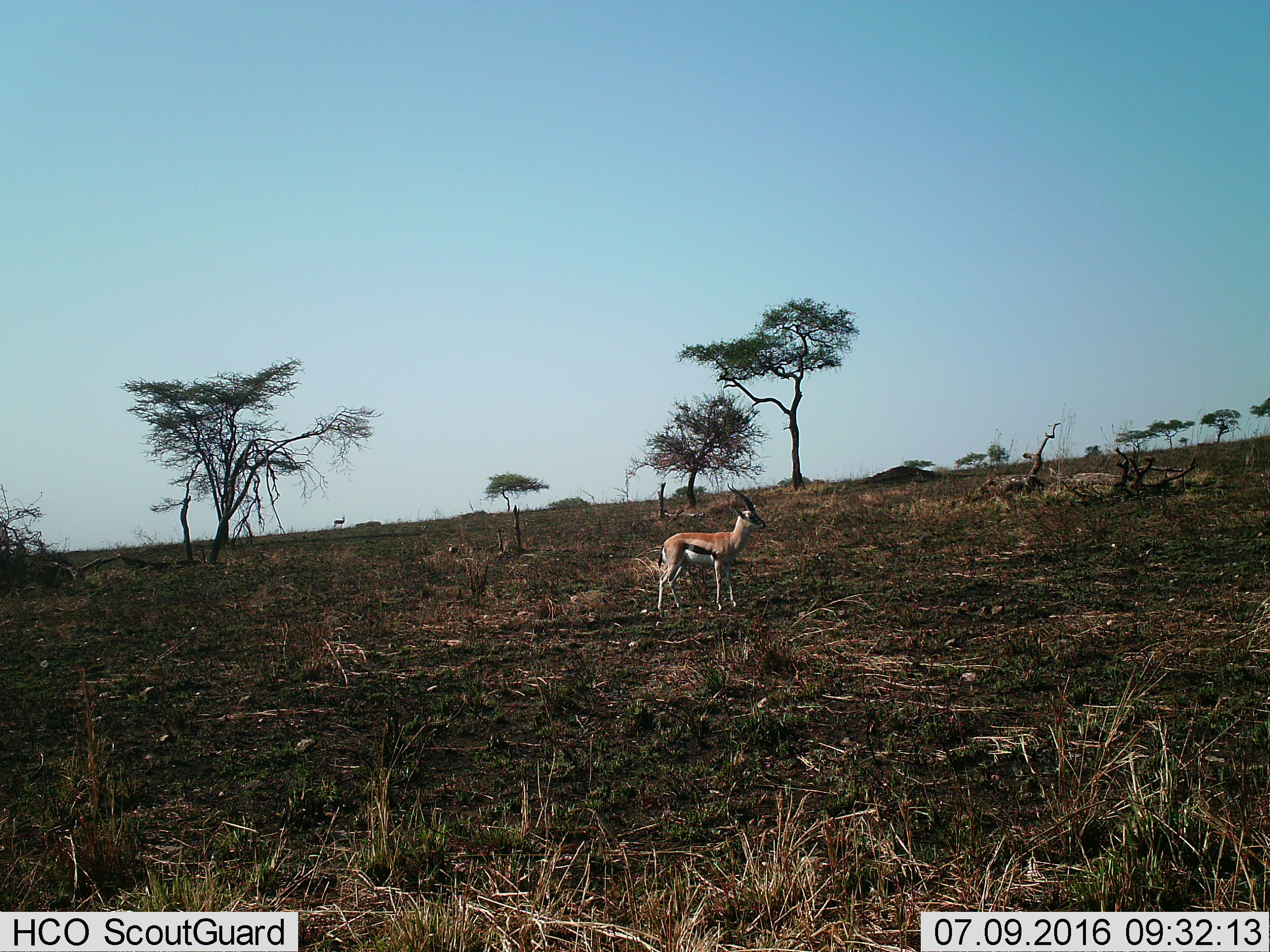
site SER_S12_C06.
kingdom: Animalia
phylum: Chordata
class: Mammalia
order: Artiodactyla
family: Bovidae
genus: Eudorcas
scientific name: Eudorcas thomsonii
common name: thomson's gazelle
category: gazellethomsons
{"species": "gazellethomsons (thomson's gazelle) (Eudorcas thomsonii)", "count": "1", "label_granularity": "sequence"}